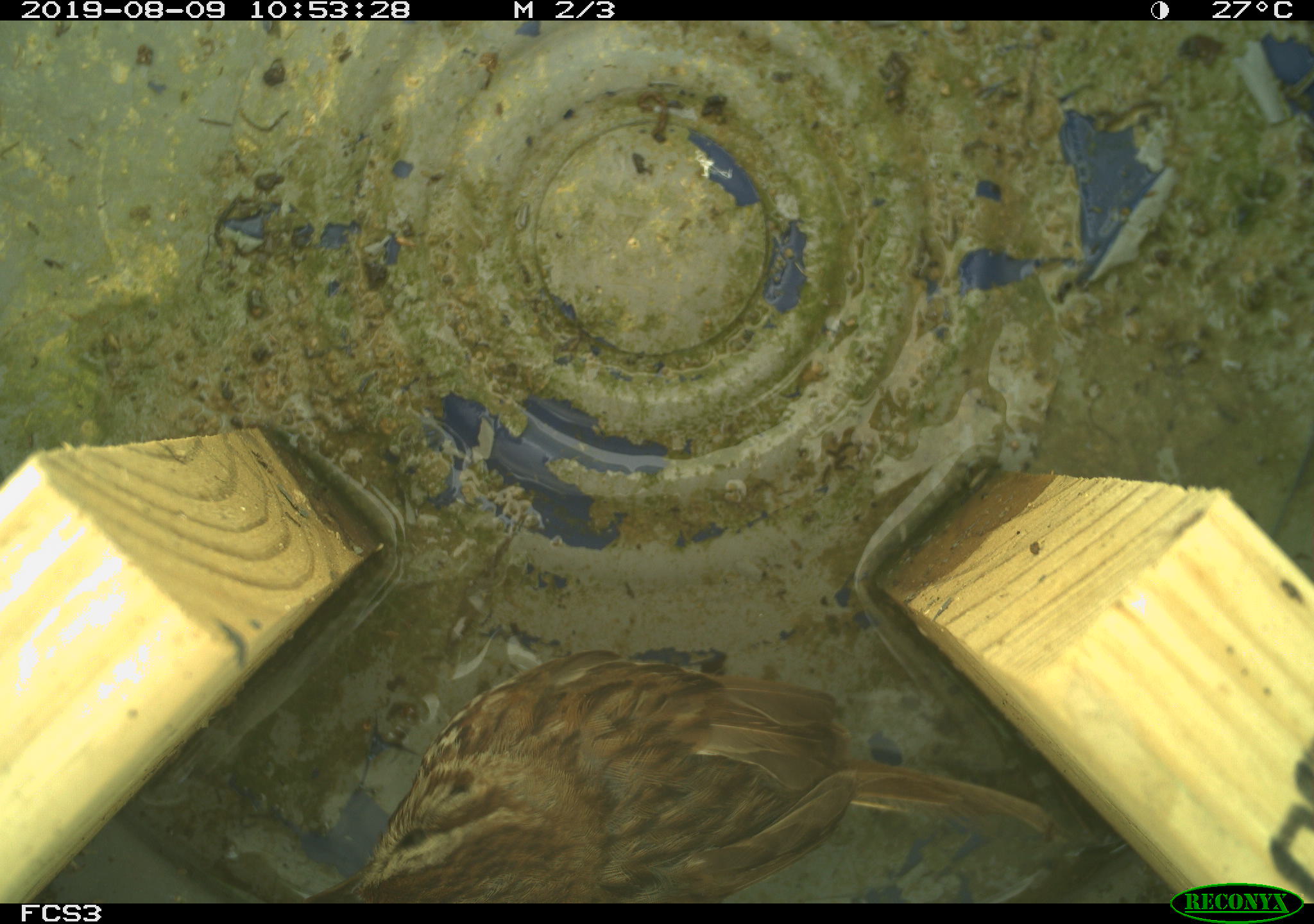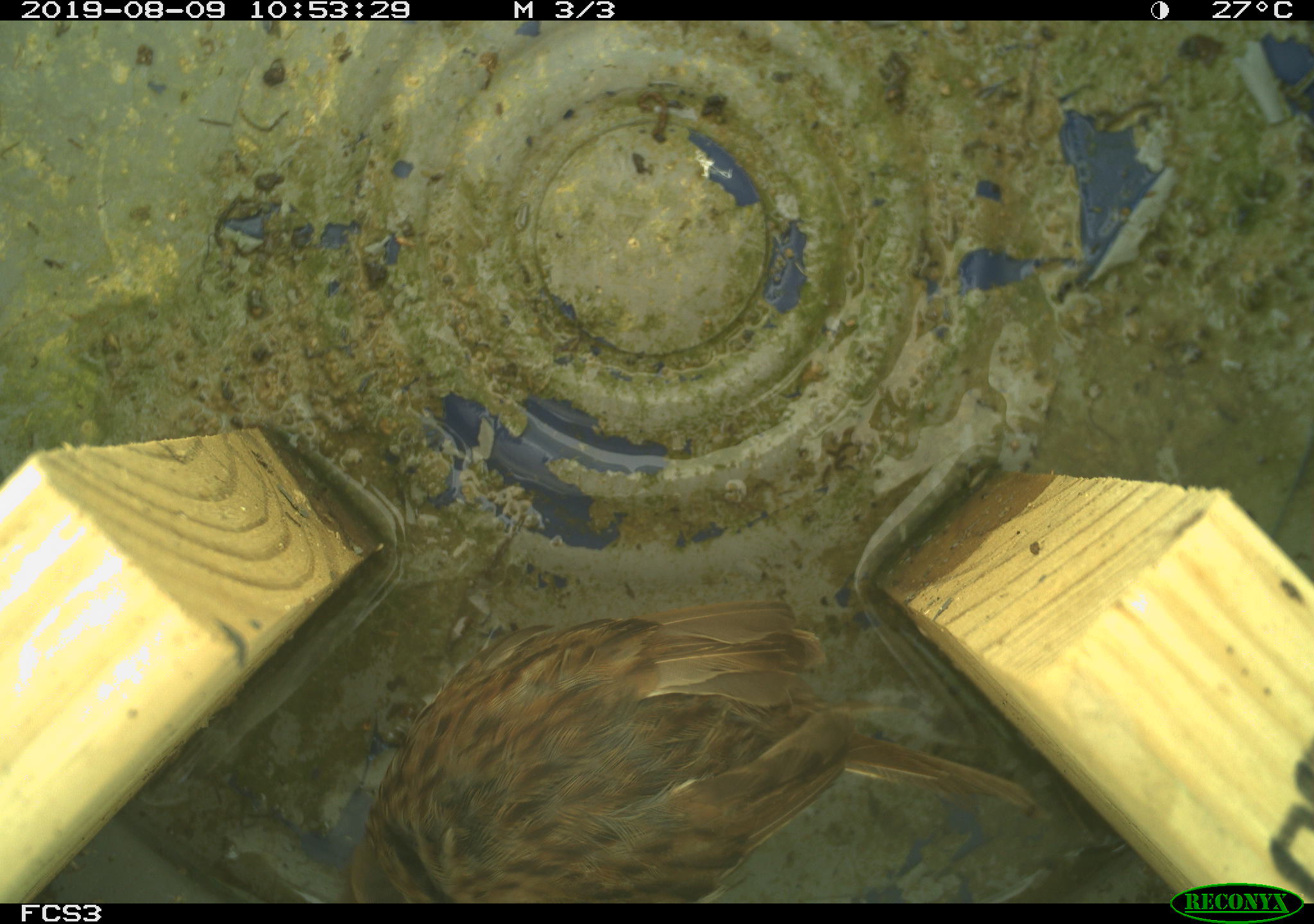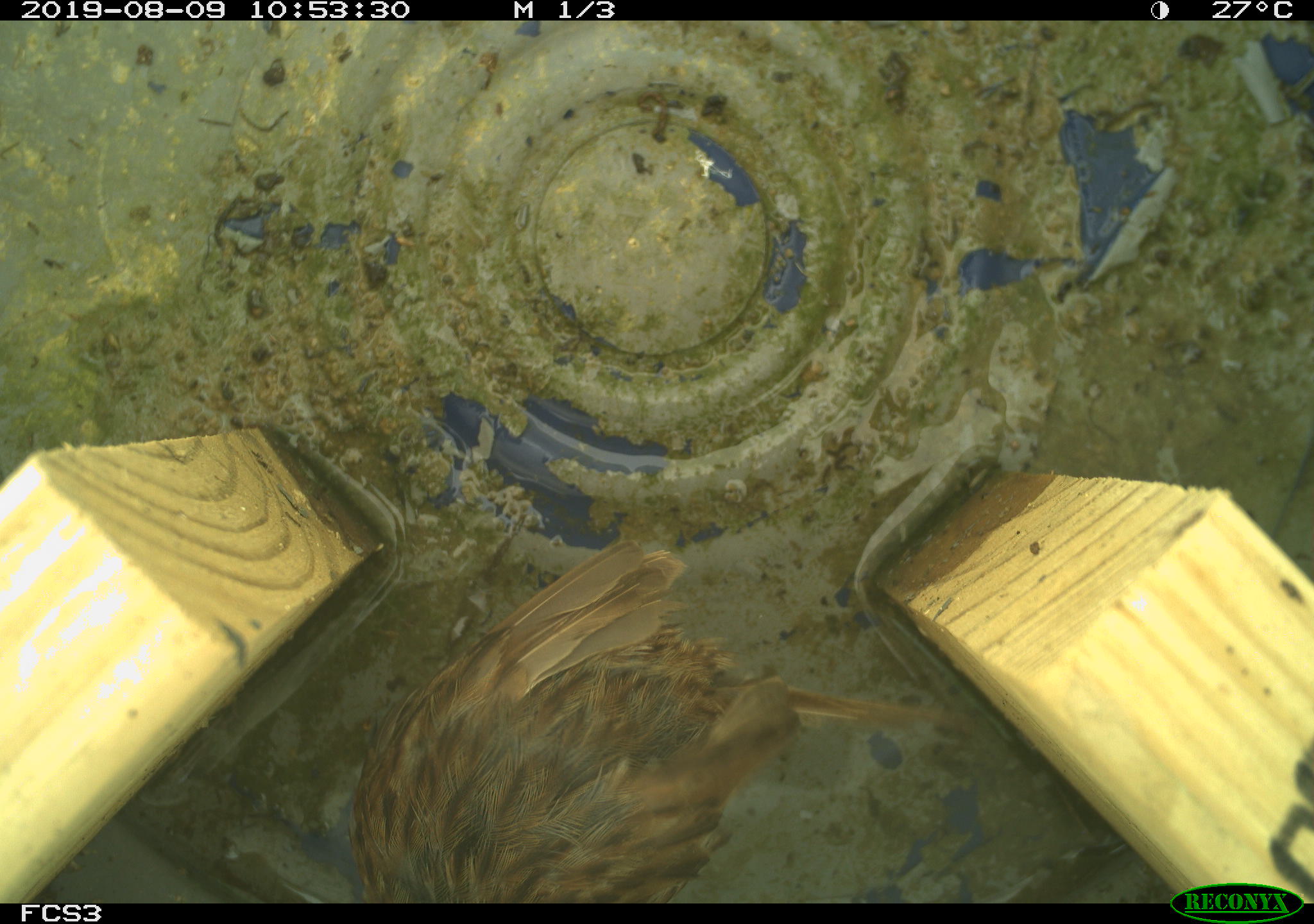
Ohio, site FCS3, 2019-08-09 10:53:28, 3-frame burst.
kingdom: Animalia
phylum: Chordata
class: Aves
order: Passeriformes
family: Passerellidae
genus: Melospiza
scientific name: Melospiza melodia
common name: song sparrow